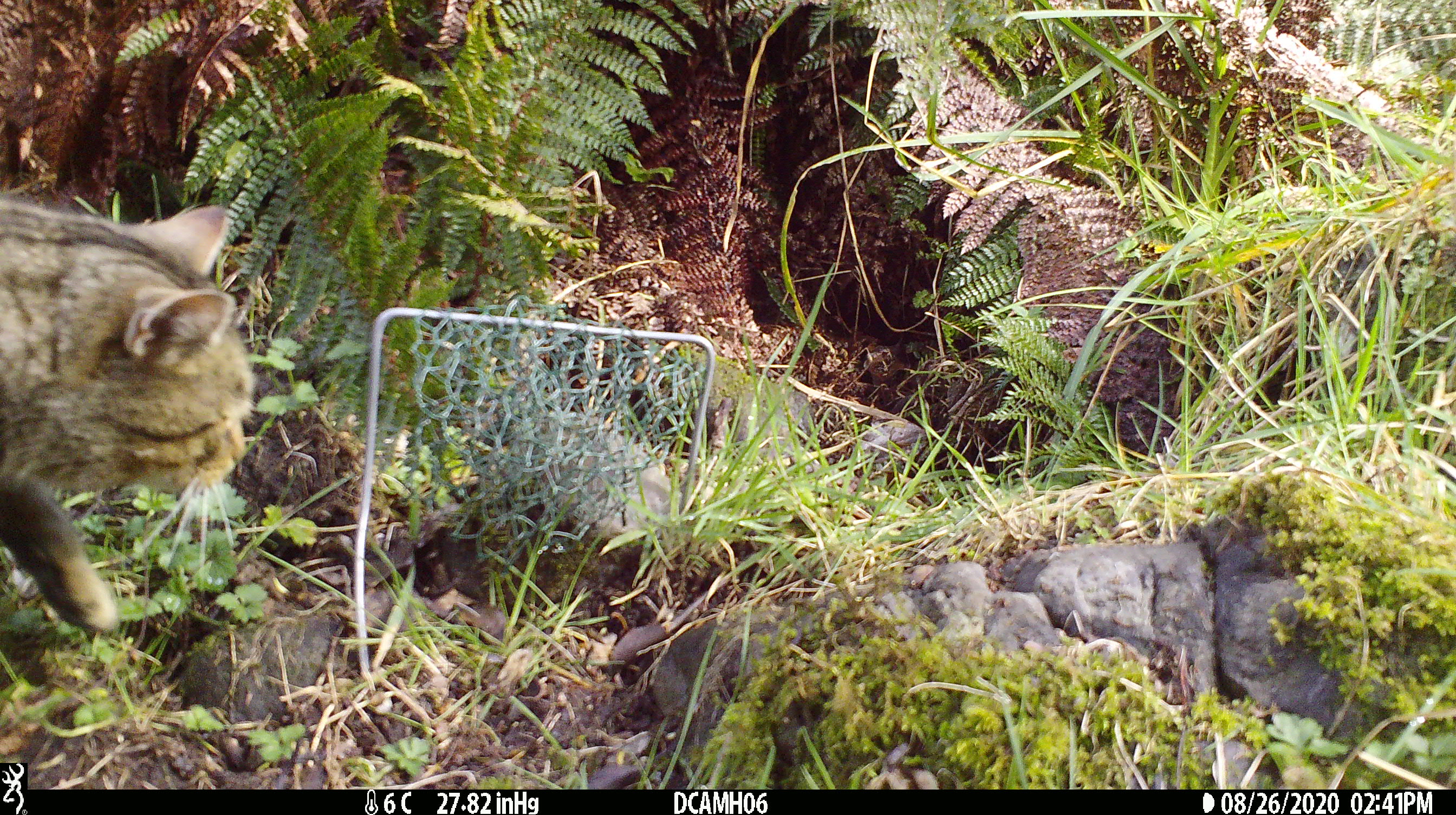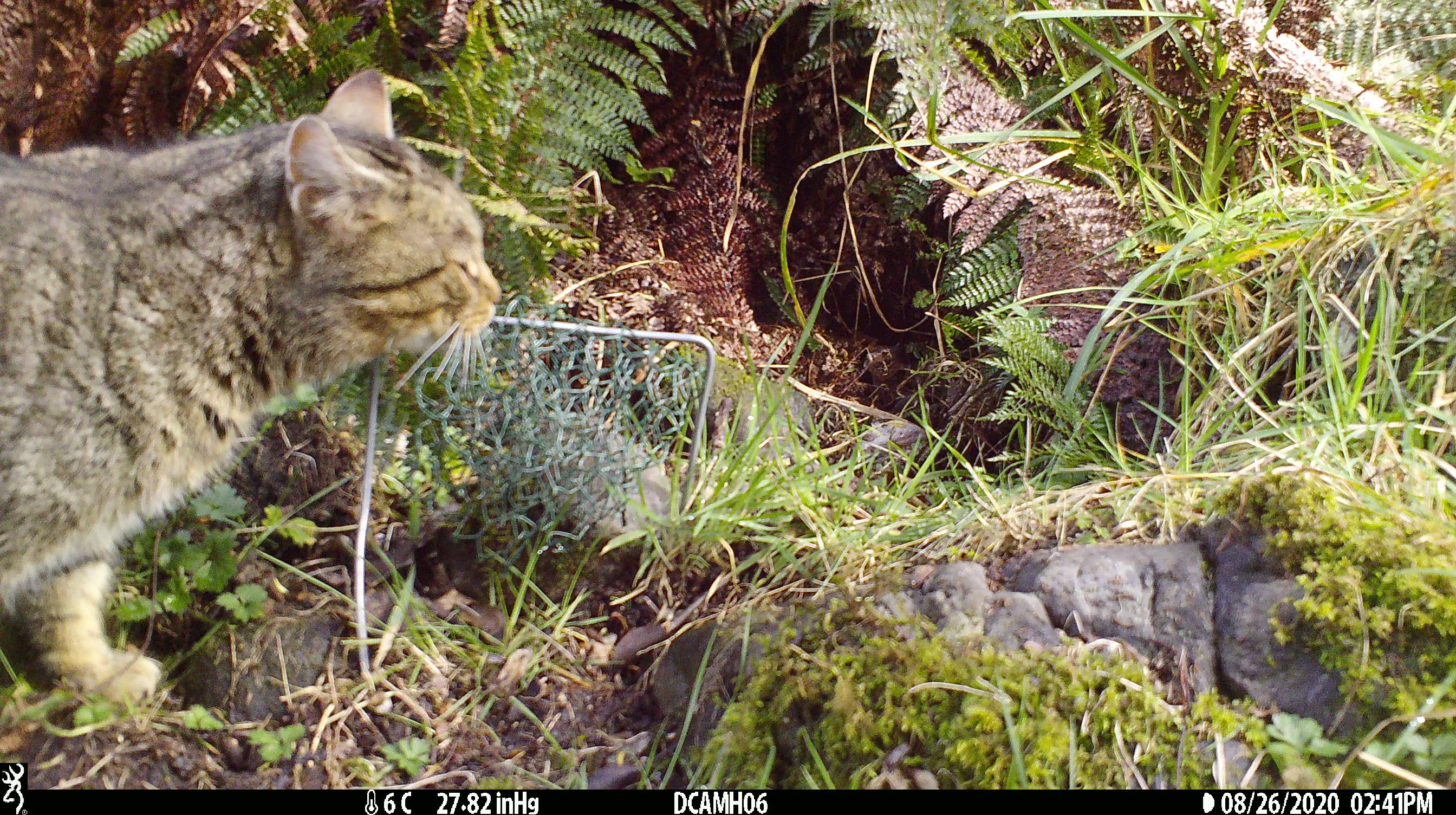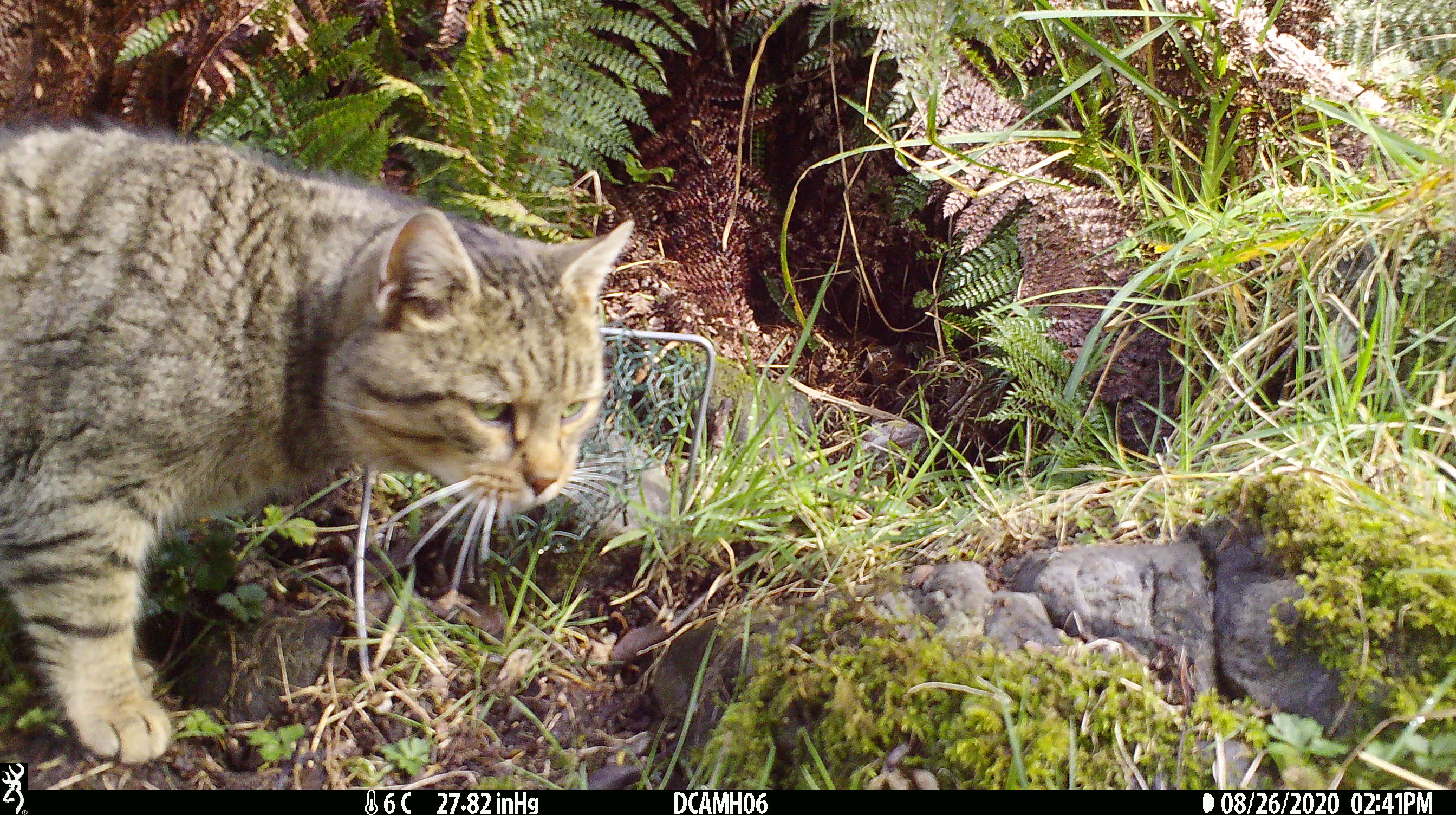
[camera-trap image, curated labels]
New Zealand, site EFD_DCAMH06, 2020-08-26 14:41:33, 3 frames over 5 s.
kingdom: Animalia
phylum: Chordata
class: Mammalia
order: Carnivora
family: Felidae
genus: Felis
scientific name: Felis catus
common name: domestic cat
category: cat